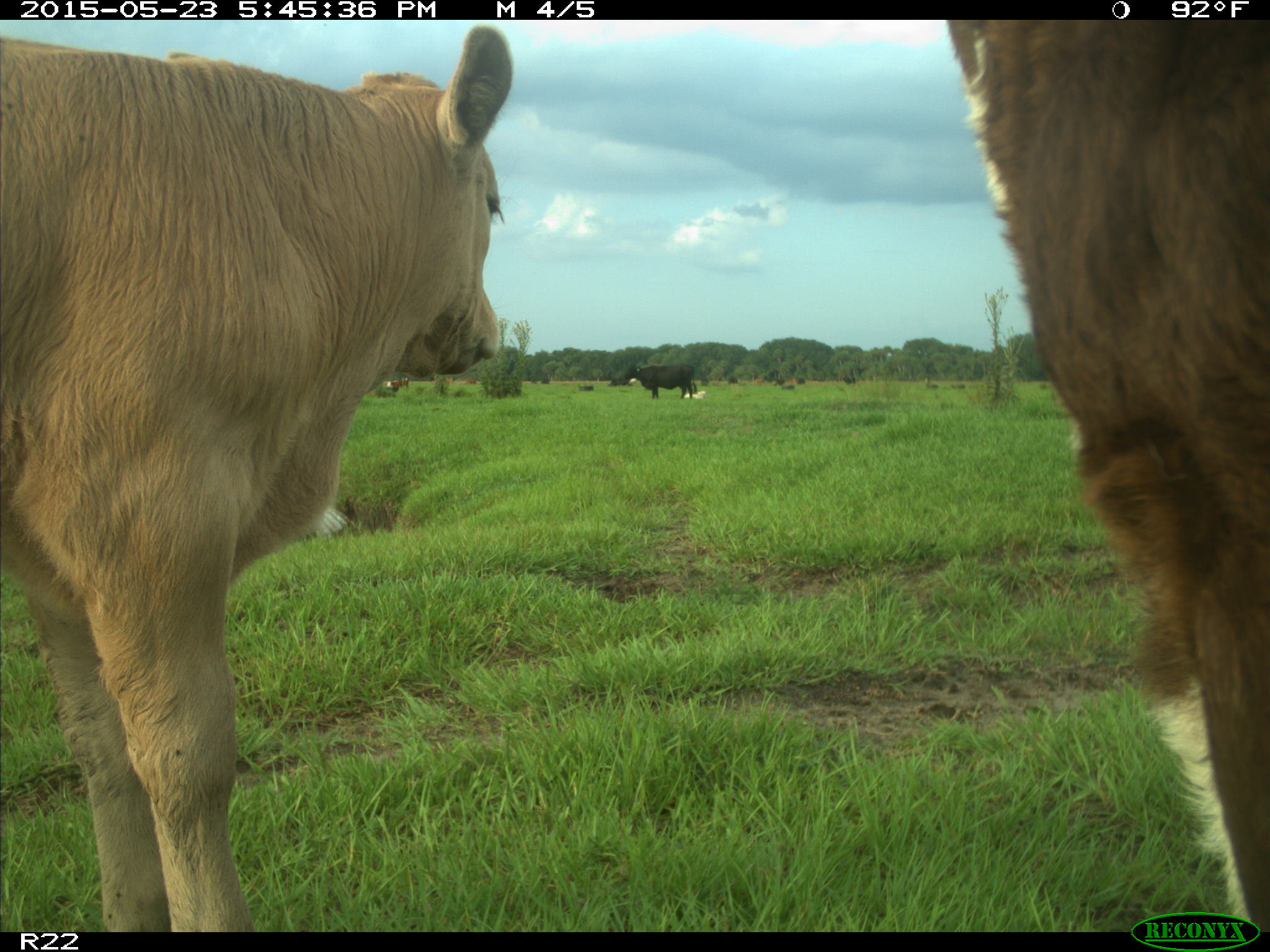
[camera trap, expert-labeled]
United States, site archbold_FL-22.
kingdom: Animalia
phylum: Chordata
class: Mammalia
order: Artiodactyla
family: Bovidae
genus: Bos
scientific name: Bos taurus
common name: domestic cow